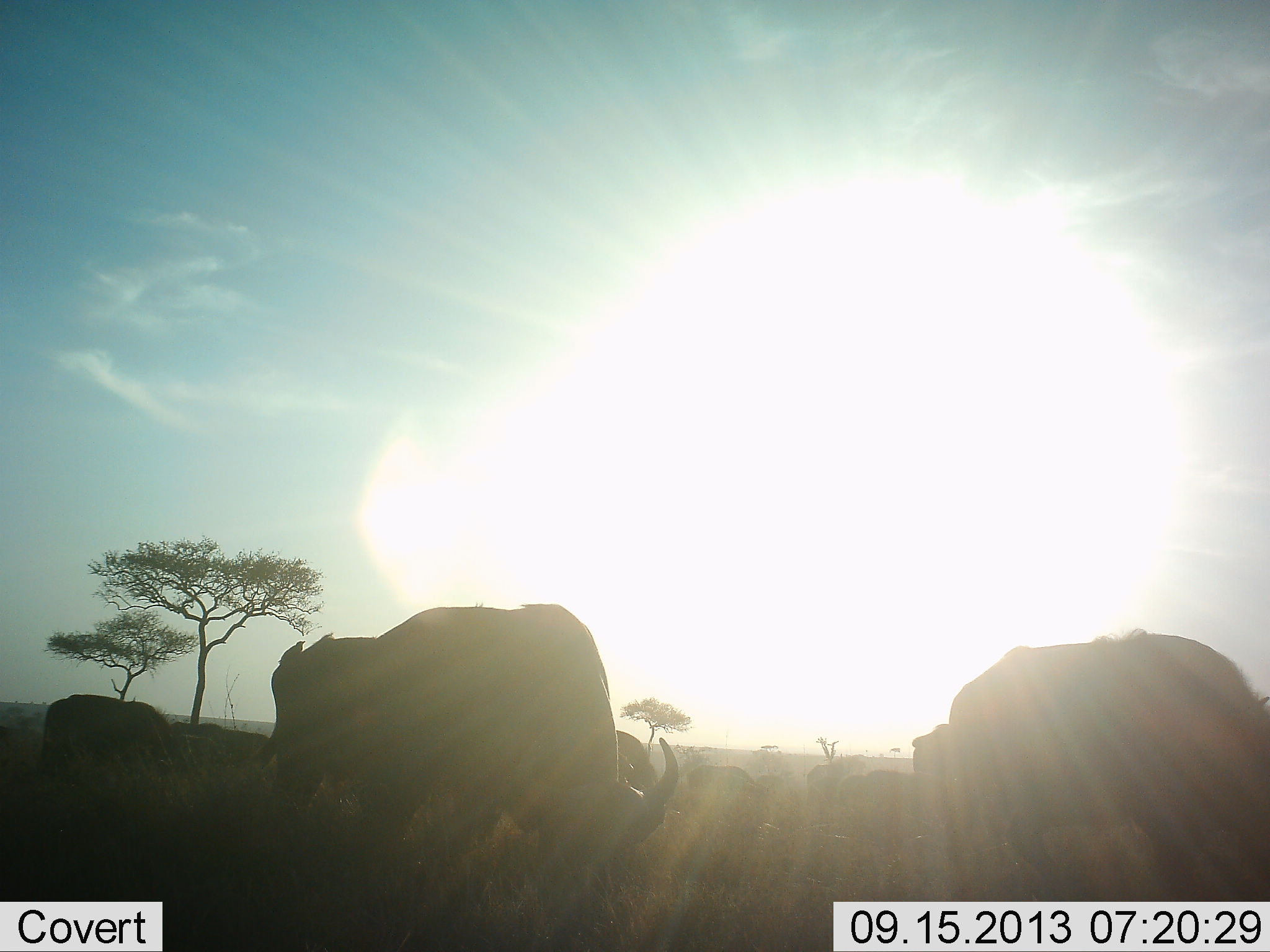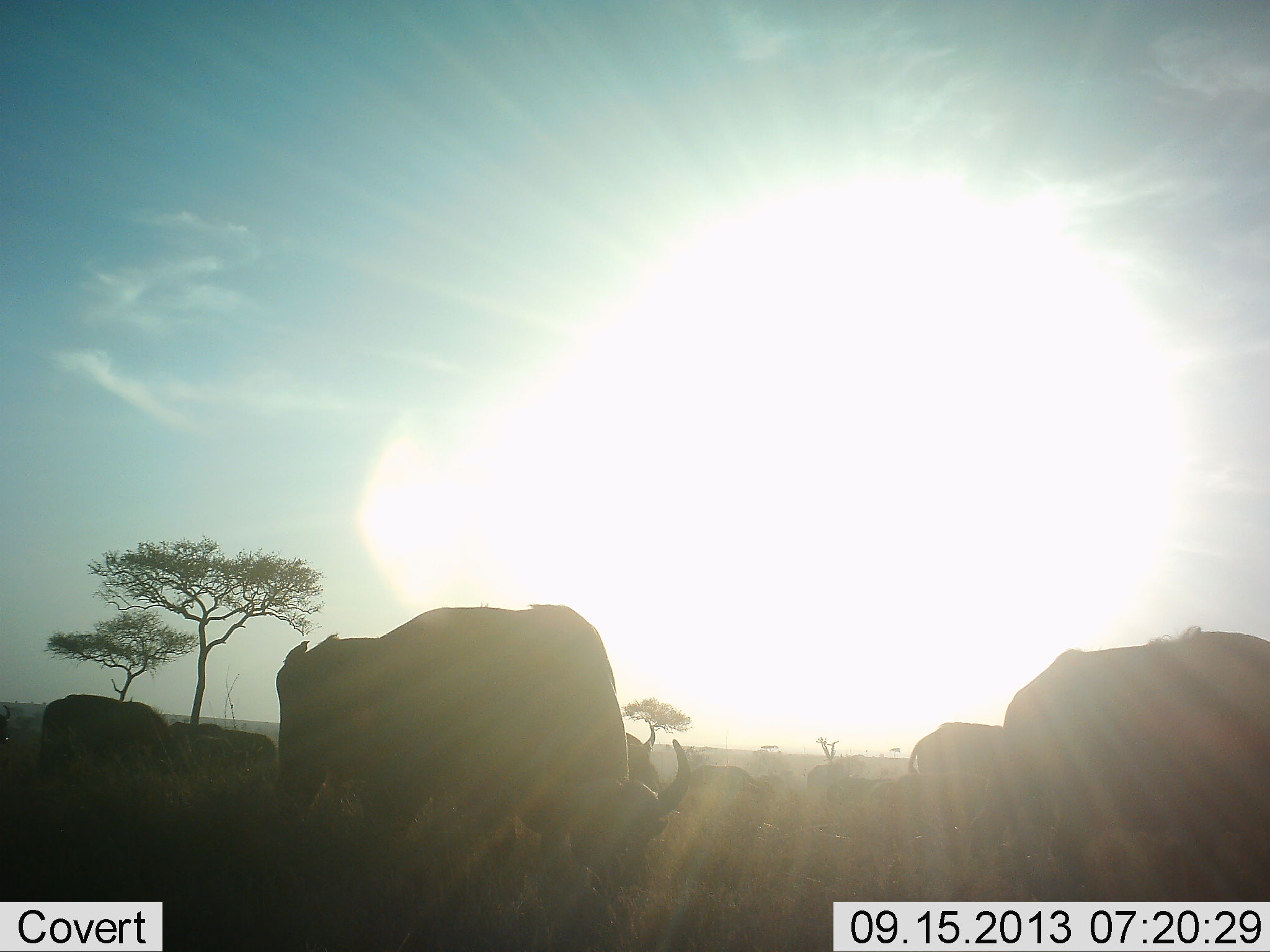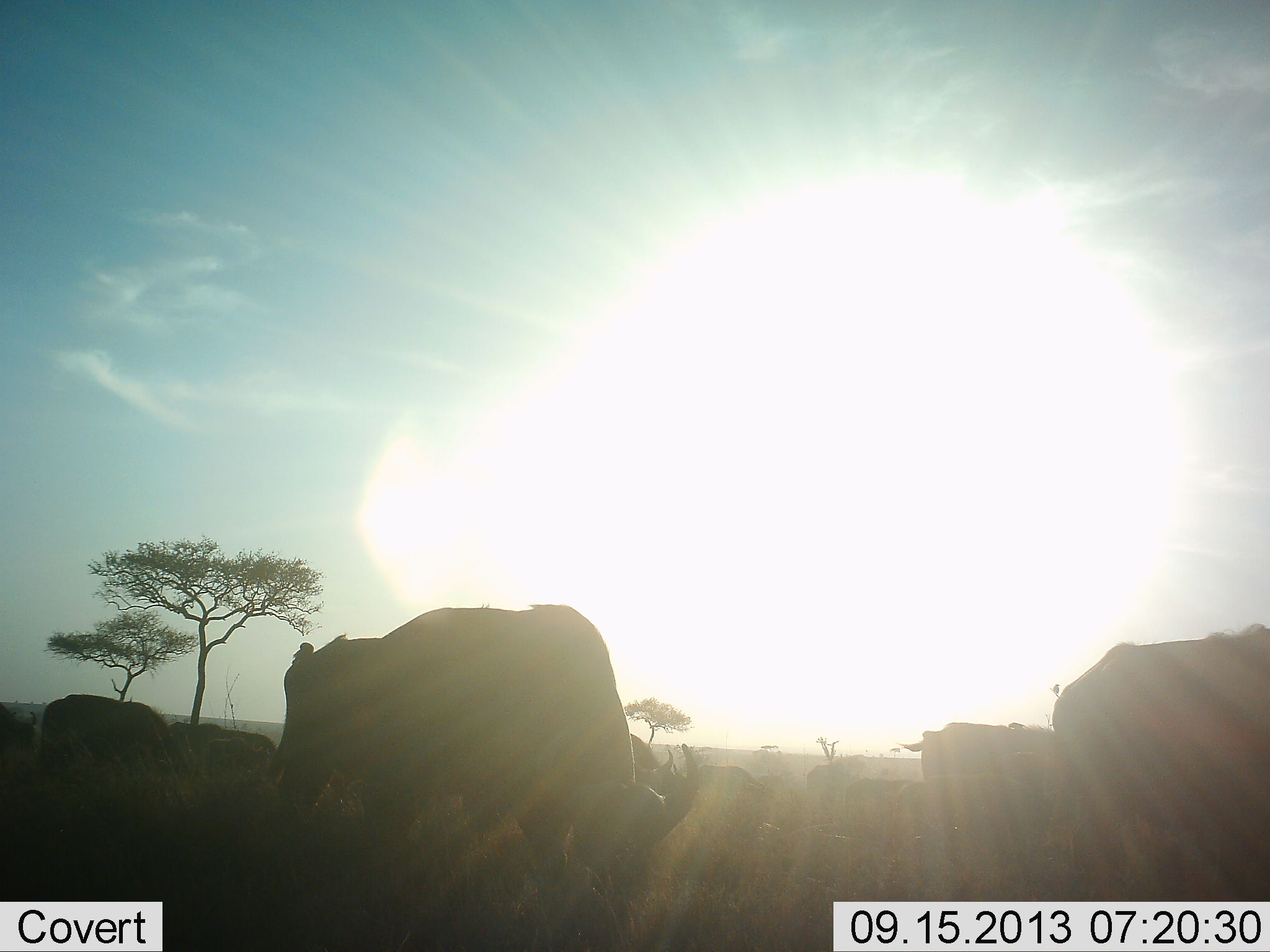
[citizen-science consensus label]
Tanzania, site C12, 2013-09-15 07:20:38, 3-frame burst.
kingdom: Animalia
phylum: Chordata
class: Mammalia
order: Artiodactyla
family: Bovidae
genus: Syncerus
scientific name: Syncerus caffer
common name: cape buffalo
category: buffalo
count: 10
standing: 36%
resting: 0%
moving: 14%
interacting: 0%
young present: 0%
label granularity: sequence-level